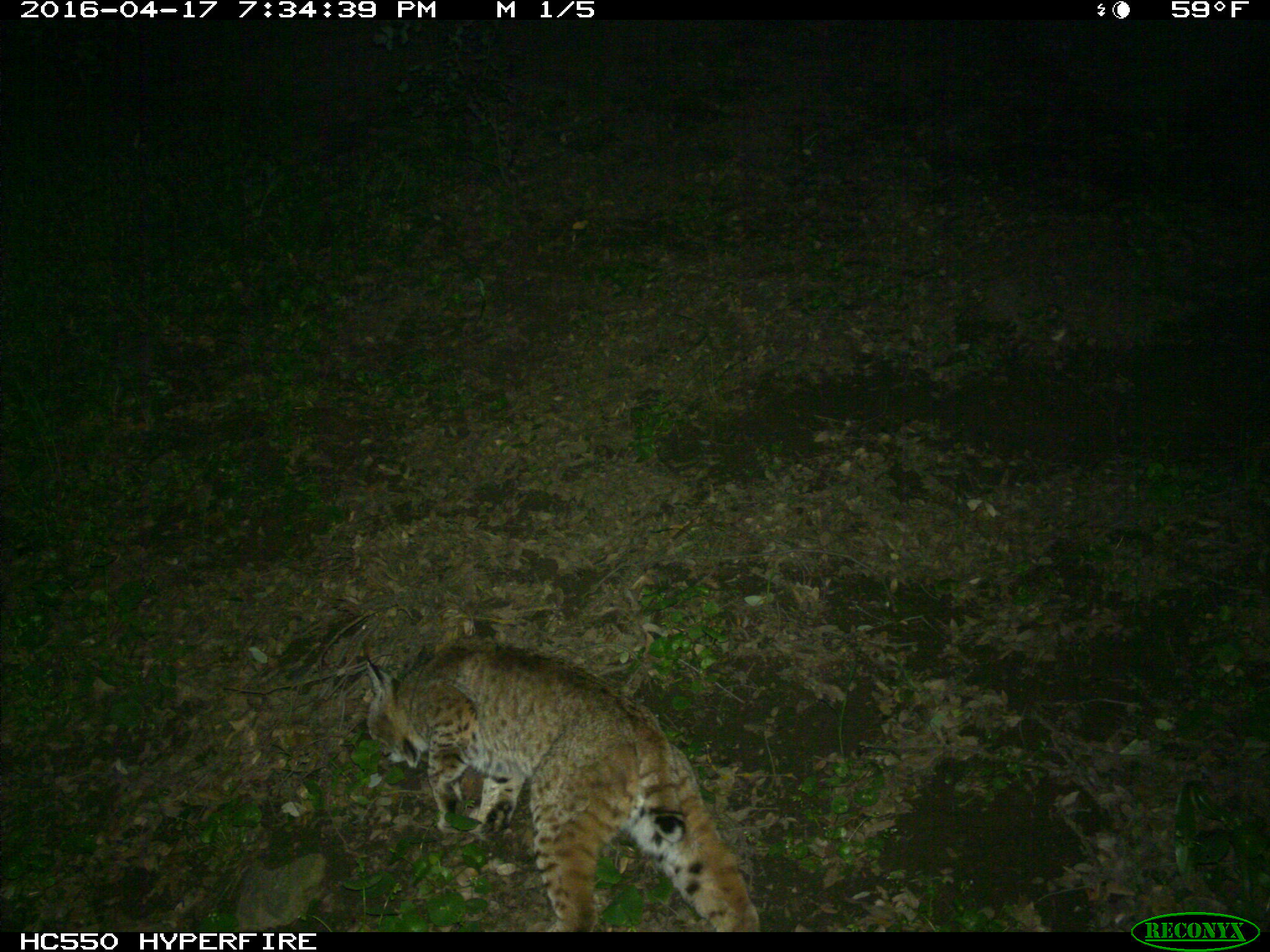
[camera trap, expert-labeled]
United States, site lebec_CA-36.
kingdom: Animalia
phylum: Chordata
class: Mammalia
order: Carnivora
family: Felidae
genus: Lynx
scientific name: Lynx rufus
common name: bobcat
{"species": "Lynx rufus (bobcat)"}